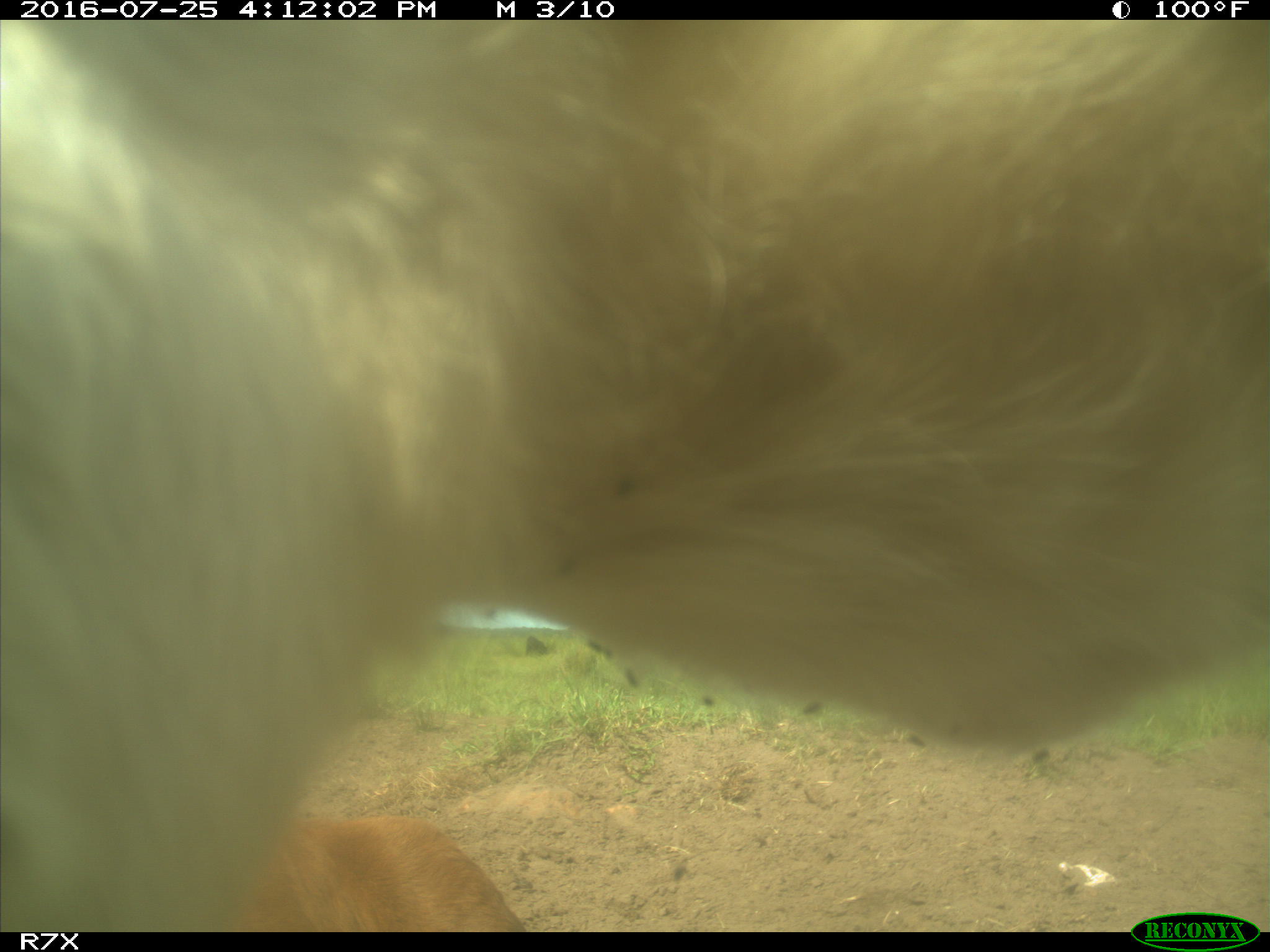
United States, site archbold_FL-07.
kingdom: Animalia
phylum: Chordata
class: Mammalia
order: Artiodactyla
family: Bovidae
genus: Bos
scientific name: Bos taurus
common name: domestic cow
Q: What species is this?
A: Bos taurus (domestic cow).